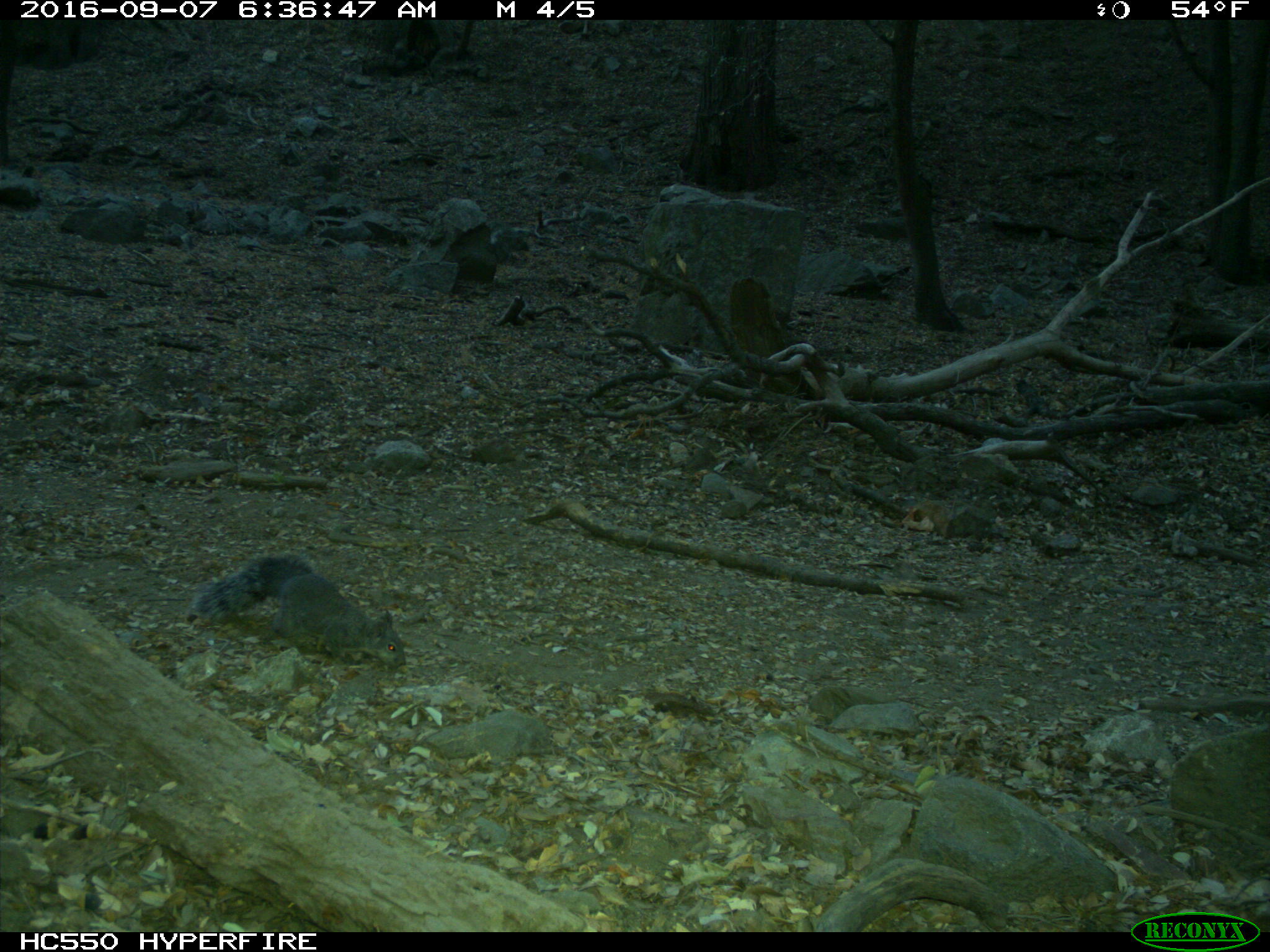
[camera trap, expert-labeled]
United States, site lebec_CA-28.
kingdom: Animalia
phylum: Chordata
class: Mammalia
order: Rodentia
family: Sciuridae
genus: Sciurus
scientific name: Sciurus carolinensis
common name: eastern gray squirrel